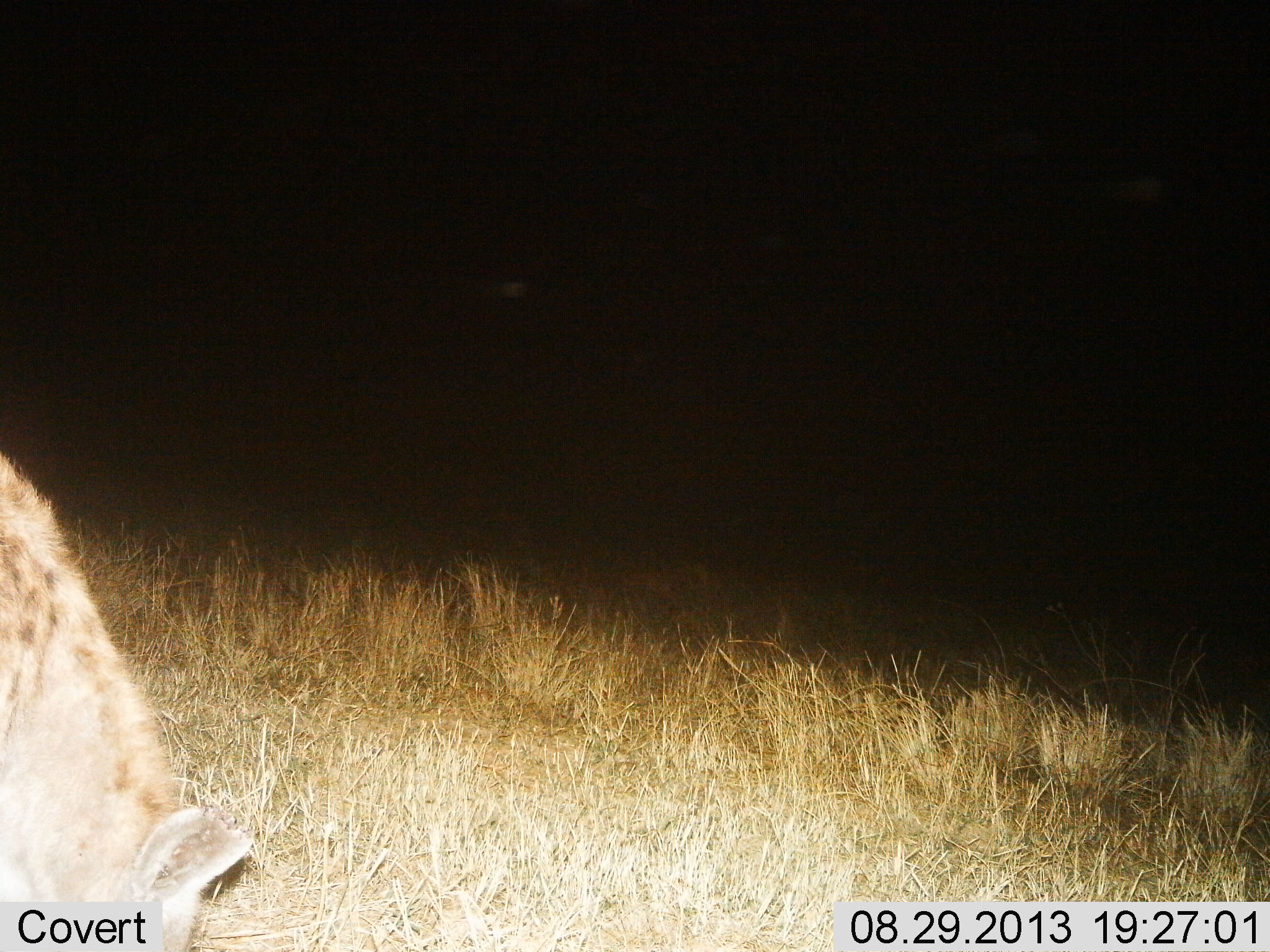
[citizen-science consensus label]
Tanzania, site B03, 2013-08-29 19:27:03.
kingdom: Animalia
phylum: Chordata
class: Mammalia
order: Carnivora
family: Hyaenidae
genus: Crocuta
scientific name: Crocuta crocuta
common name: spotted hyena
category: hyenaspotted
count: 1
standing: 86%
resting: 5%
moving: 5%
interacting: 0%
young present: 0%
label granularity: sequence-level